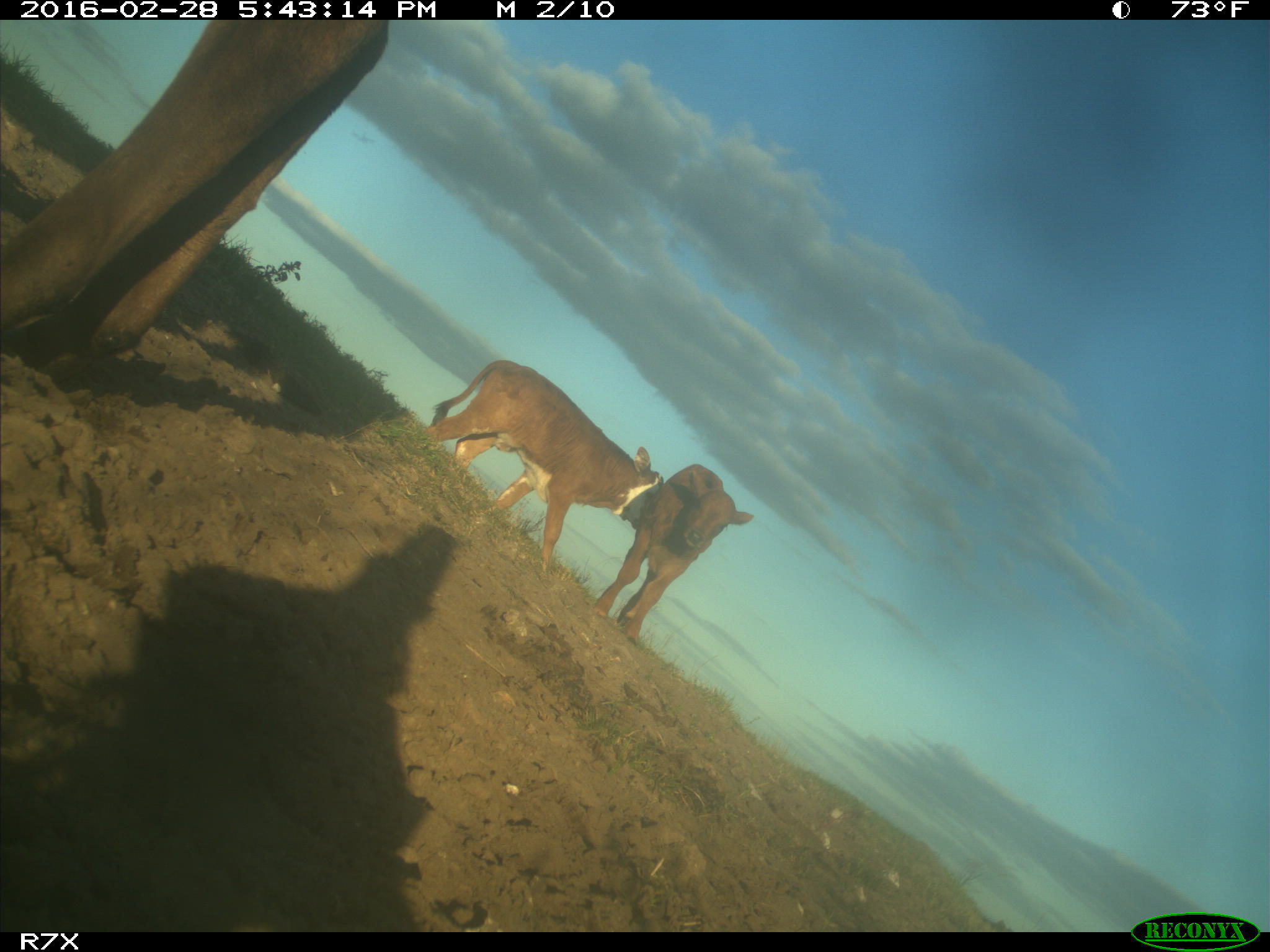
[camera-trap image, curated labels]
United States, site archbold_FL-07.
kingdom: Animalia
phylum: Chordata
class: Mammalia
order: Artiodactyla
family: Bovidae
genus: Bos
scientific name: Bos taurus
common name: domestic cow